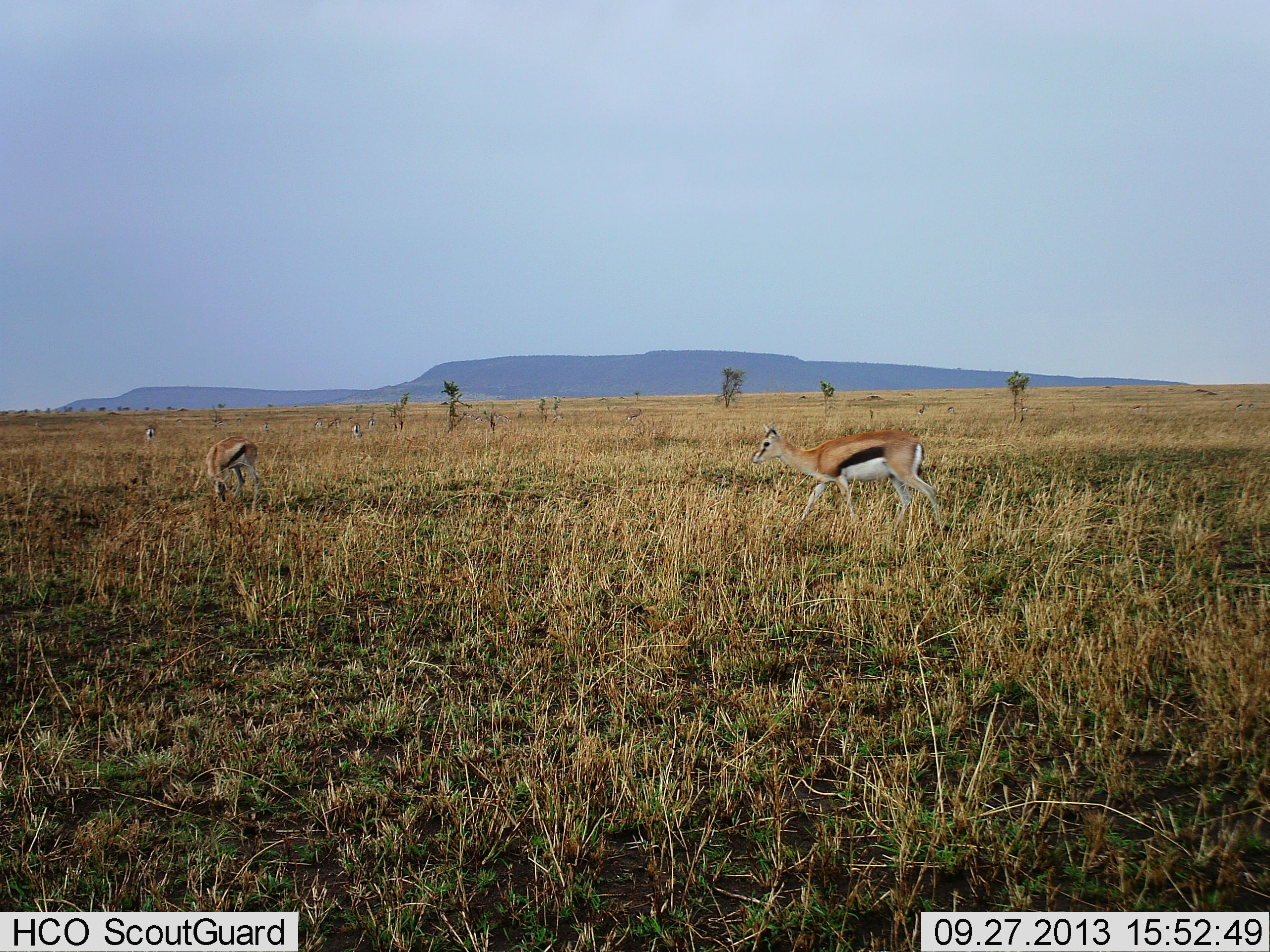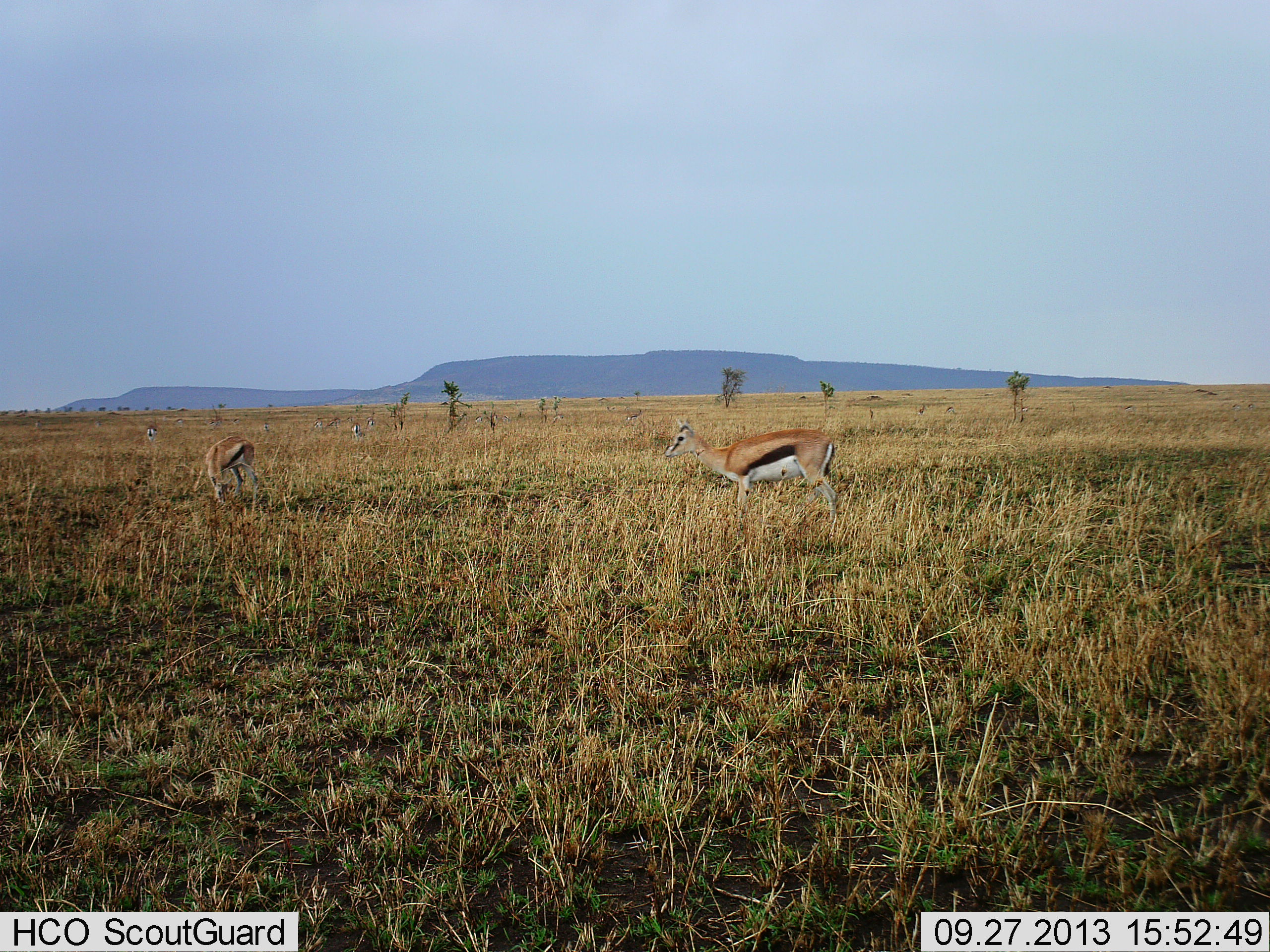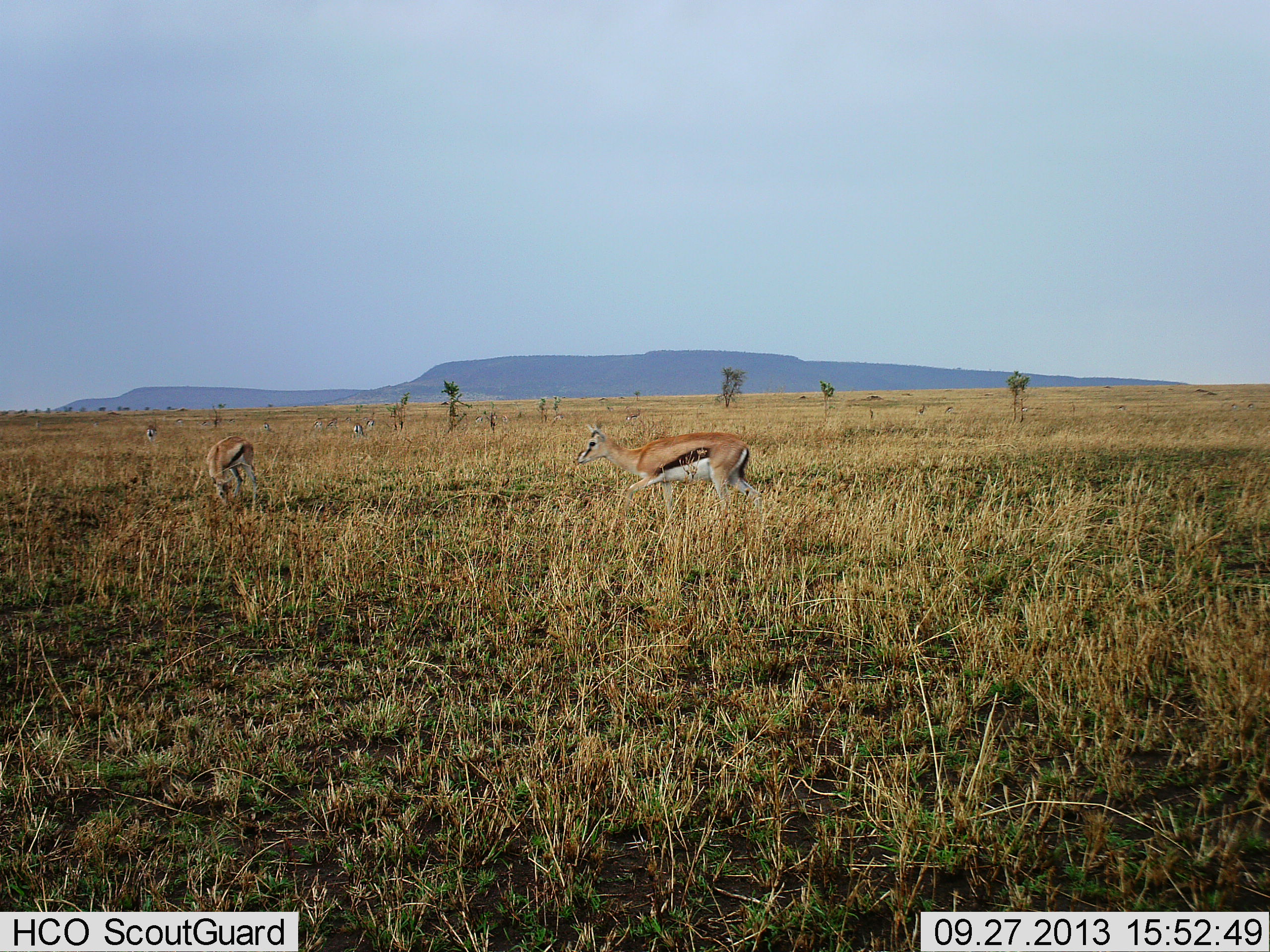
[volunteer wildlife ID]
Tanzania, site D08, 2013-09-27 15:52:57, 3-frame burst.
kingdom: Animalia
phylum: Chordata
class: Mammalia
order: Artiodactyla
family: Bovidae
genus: Eudorcas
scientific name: Eudorcas thomsonii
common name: thomson's gazelle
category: gazellethomsons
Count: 4.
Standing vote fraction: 80%.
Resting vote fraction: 0%.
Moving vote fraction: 70%.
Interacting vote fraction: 0%.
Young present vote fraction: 0%.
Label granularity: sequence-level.